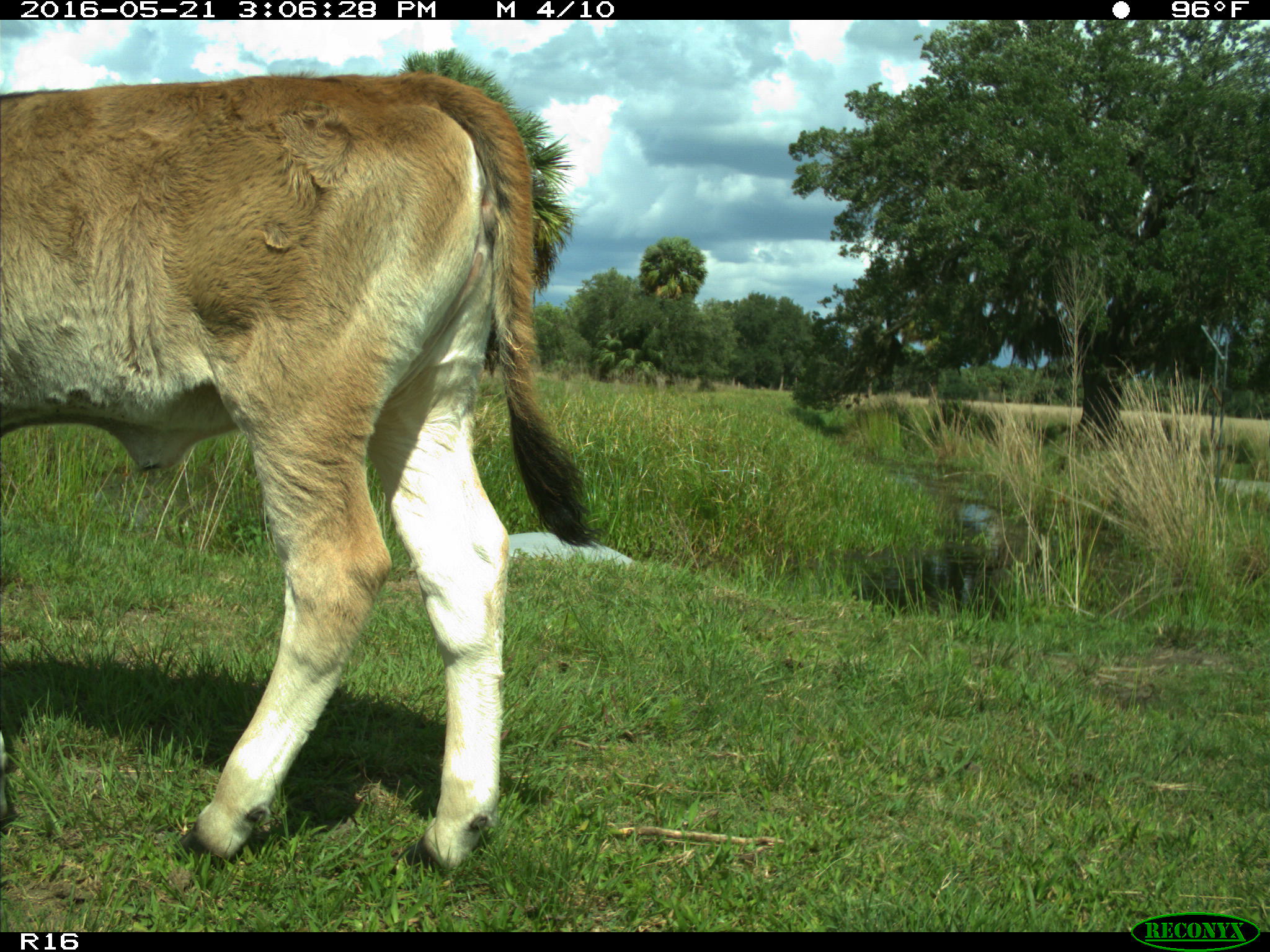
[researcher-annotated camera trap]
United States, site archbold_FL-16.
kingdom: Animalia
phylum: Chordata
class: Mammalia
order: Artiodactyla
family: Bovidae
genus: Bos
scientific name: Bos taurus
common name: domestic cow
Bos taurus (domestic cow).